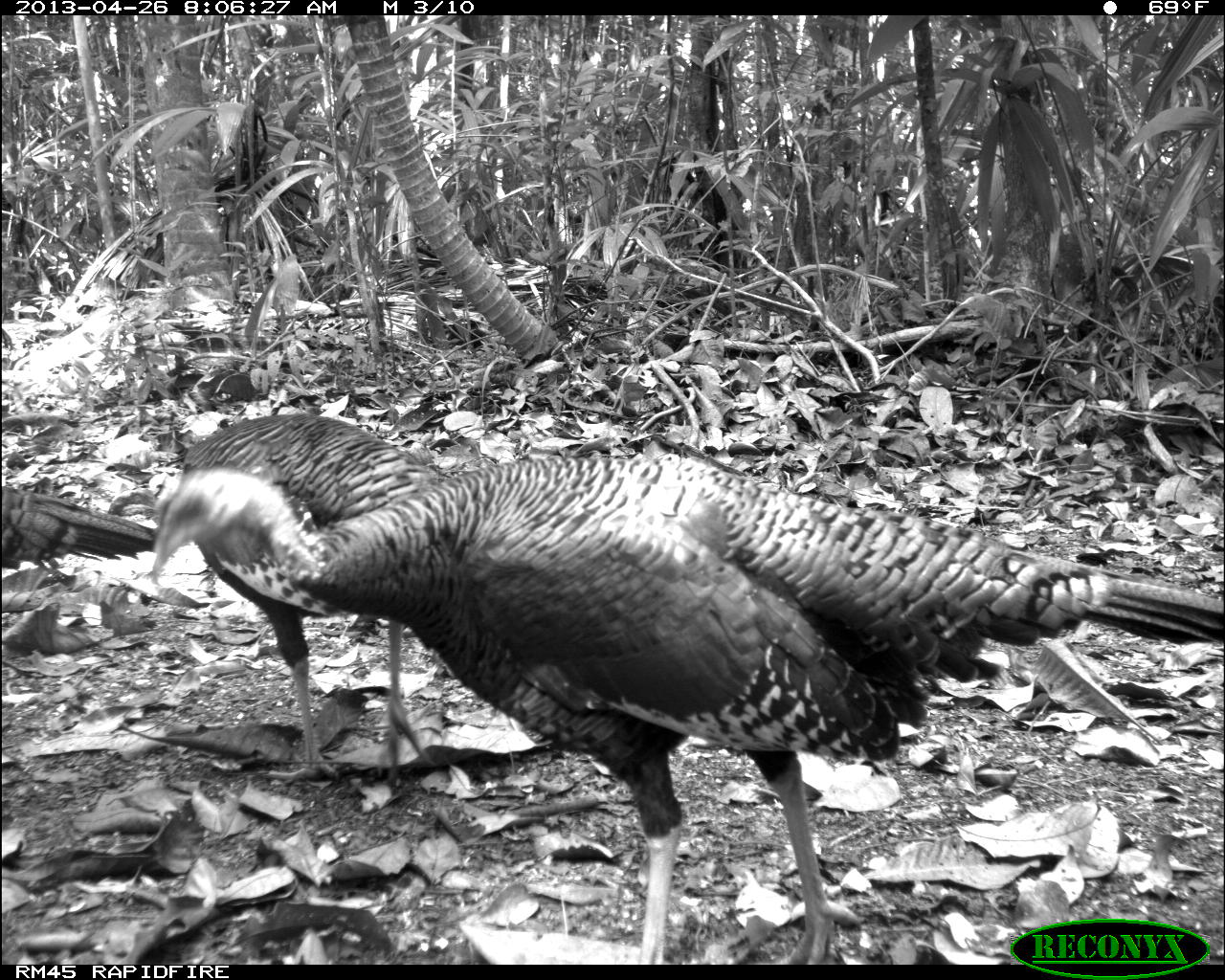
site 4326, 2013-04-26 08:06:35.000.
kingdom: Animalia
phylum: Chordata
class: Aves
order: Galliformes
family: Phasianidae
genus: Meleagris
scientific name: Meleagris ocellata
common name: ocellated turkey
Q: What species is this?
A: Meleagris ocellata (ocellated turkey).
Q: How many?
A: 4.